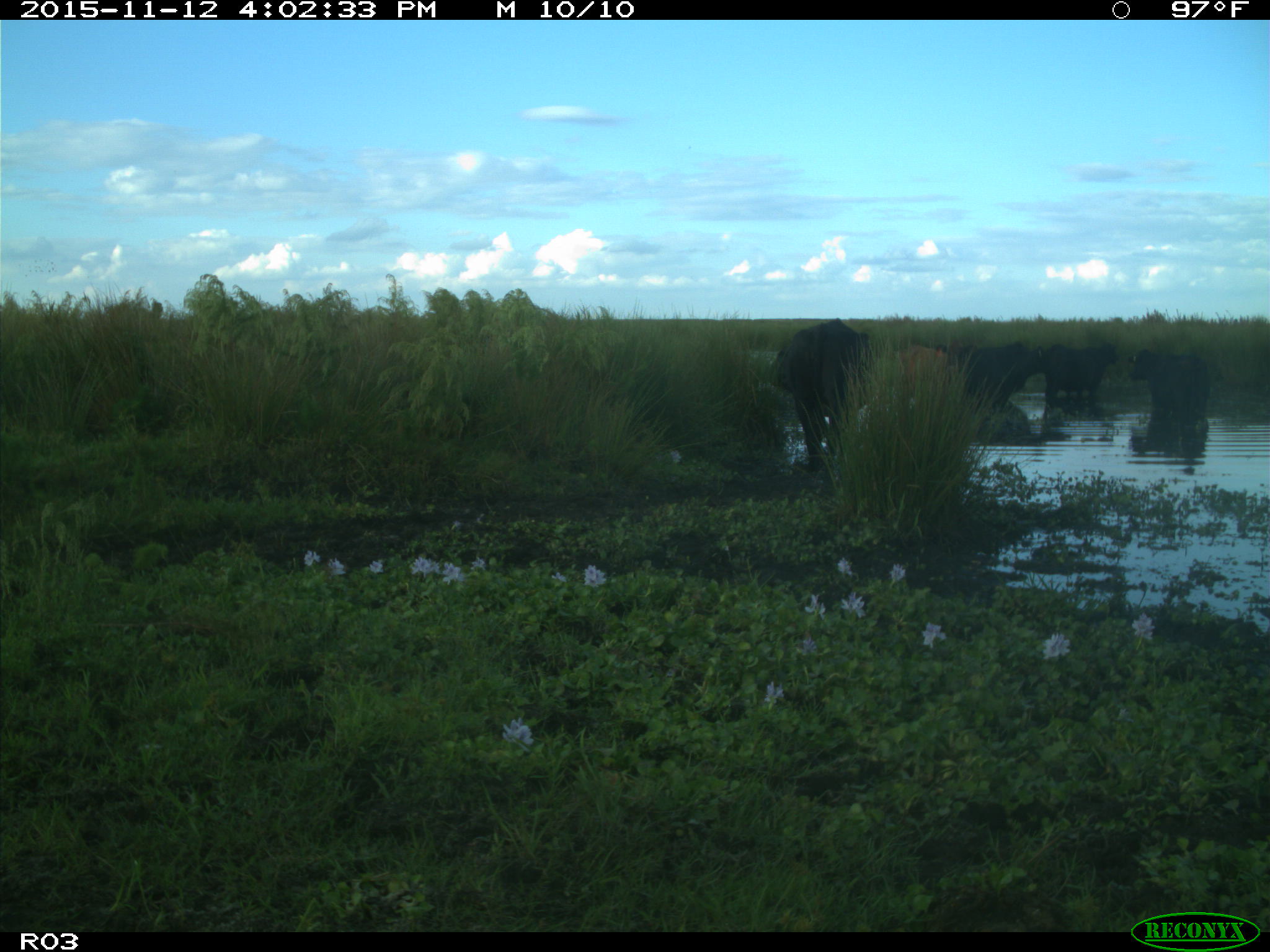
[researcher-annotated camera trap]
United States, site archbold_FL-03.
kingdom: Animalia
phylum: Chordata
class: Mammalia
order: Artiodactyla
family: Bovidae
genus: Bos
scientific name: Bos taurus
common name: domestic cow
Bos taurus (domestic cow).